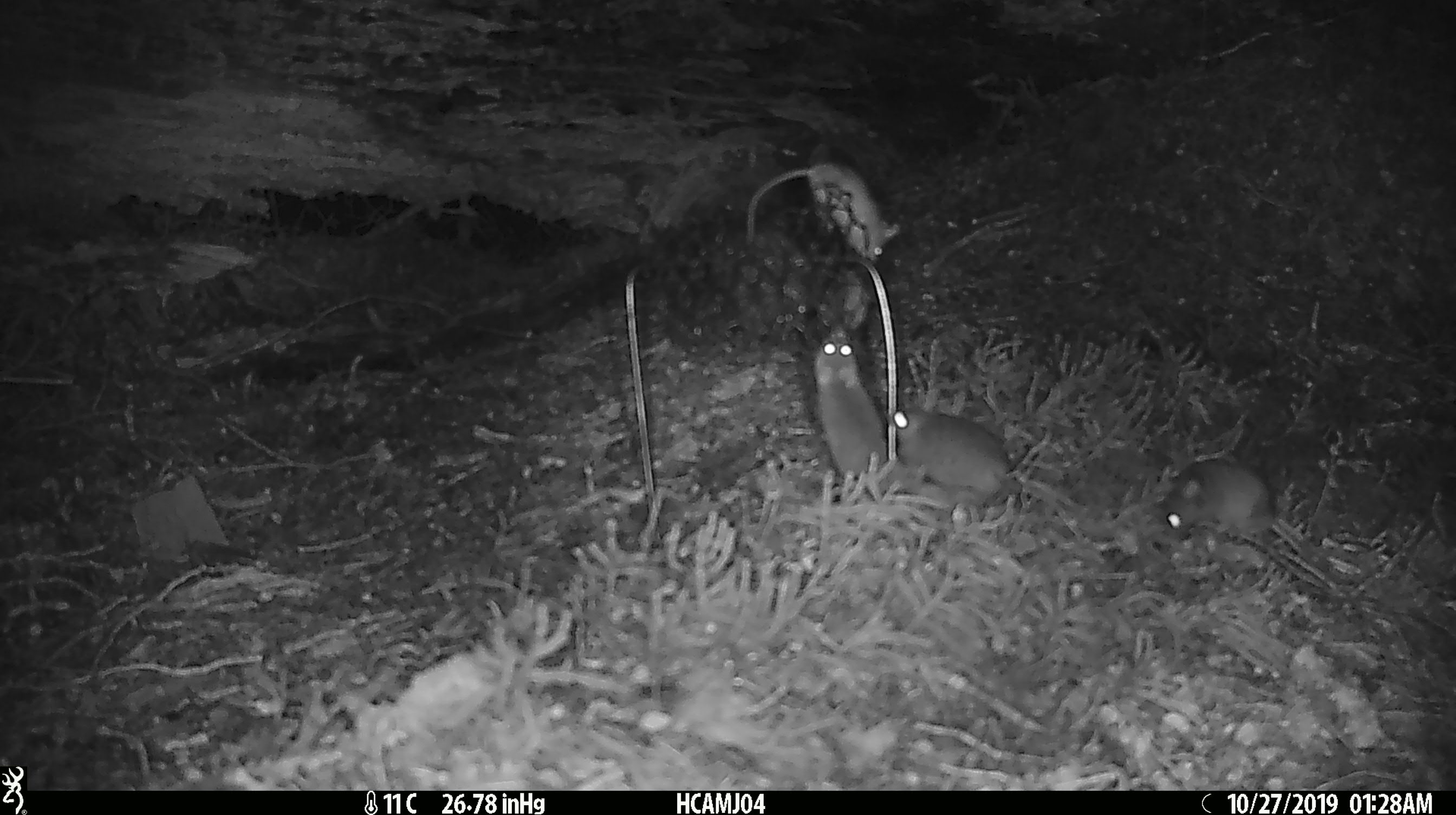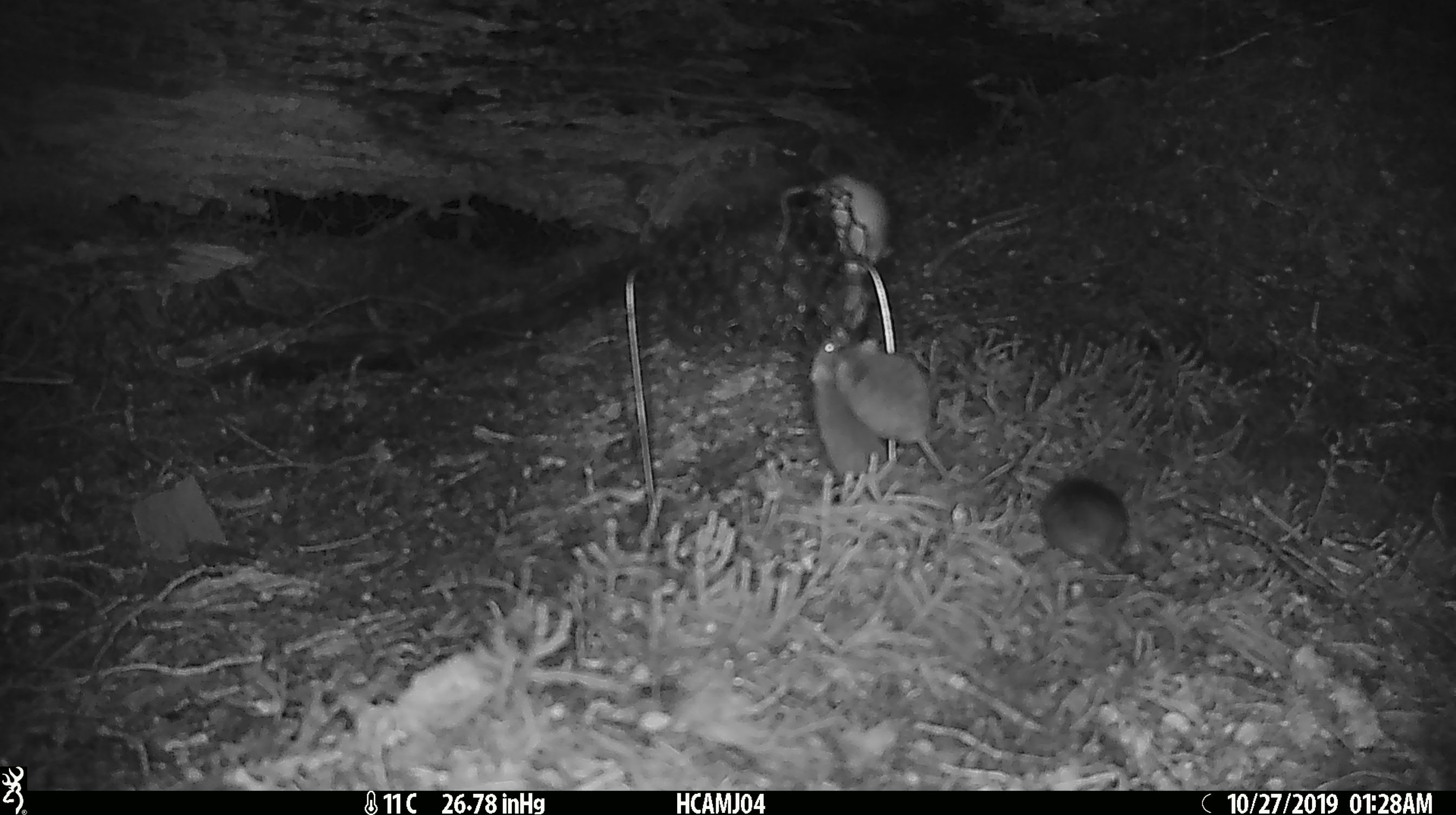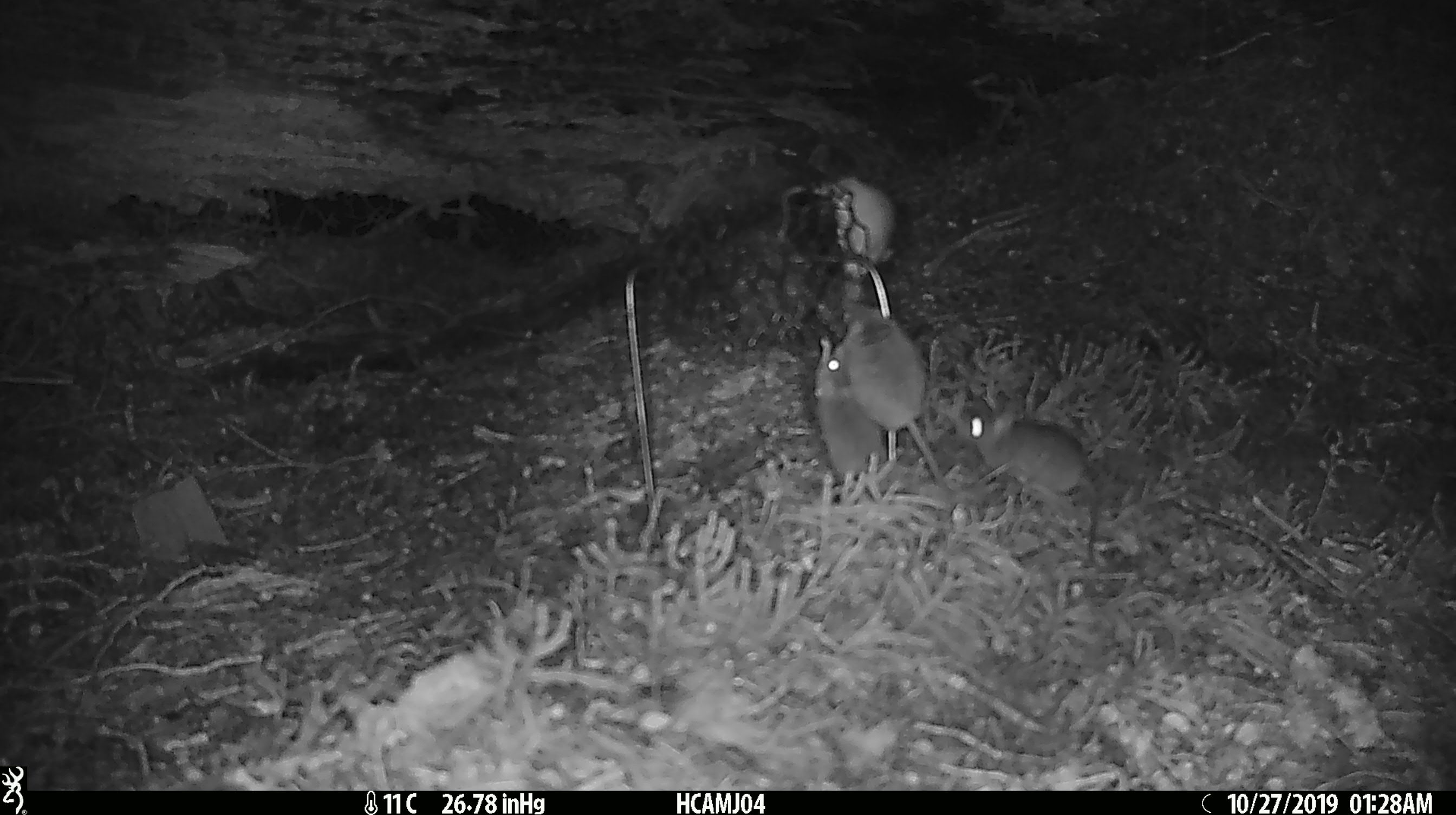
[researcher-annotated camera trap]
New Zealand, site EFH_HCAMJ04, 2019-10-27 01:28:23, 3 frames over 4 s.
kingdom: Animalia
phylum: Chordata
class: Mammalia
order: Rodentia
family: Muridae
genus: Mus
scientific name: Mus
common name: mouse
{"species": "mouse (Mus)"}